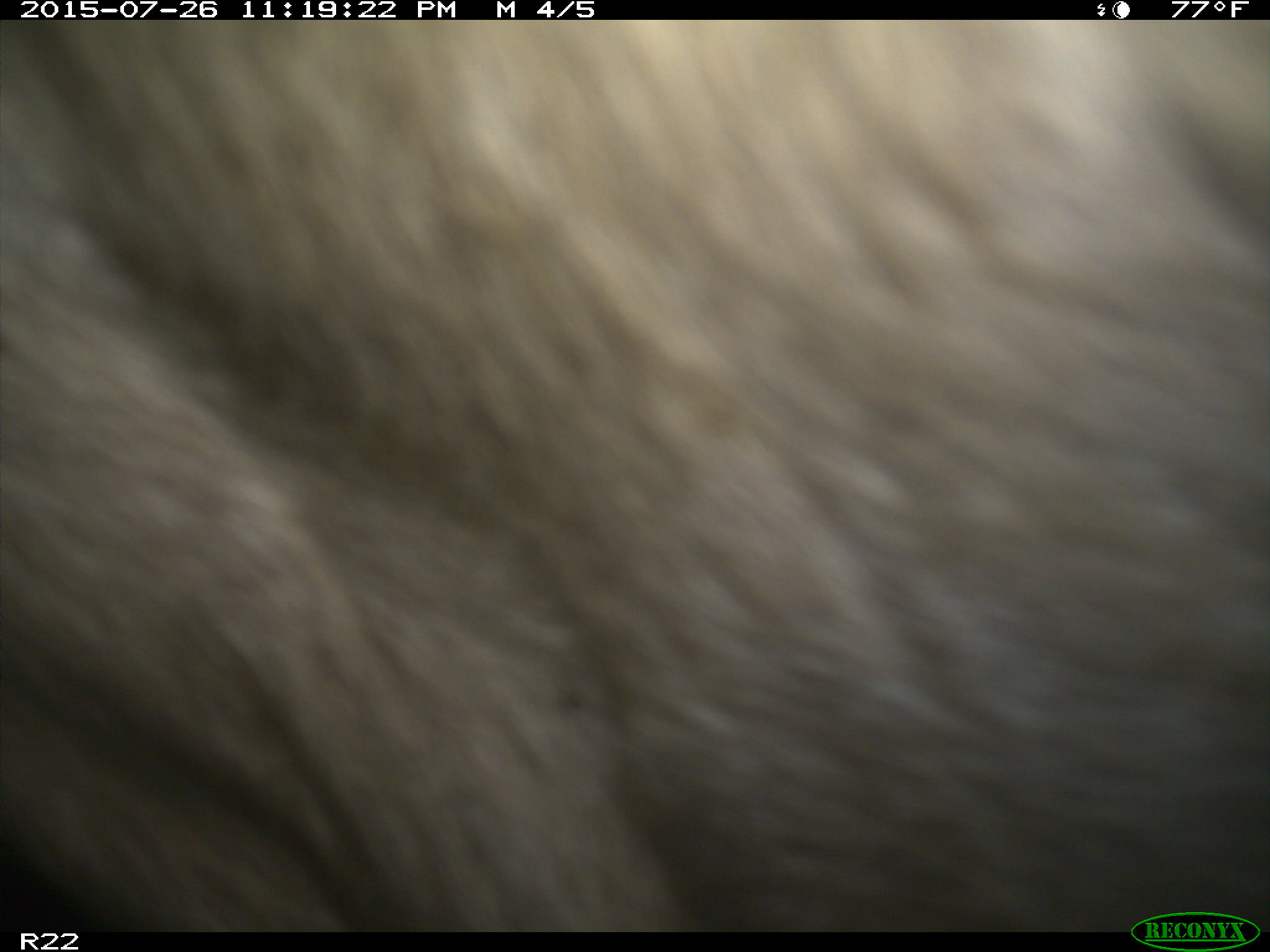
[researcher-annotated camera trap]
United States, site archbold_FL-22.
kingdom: Animalia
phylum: Chordata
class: Mammalia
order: Artiodactyla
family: Bovidae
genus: Bos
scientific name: Bos taurus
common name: domestic cow